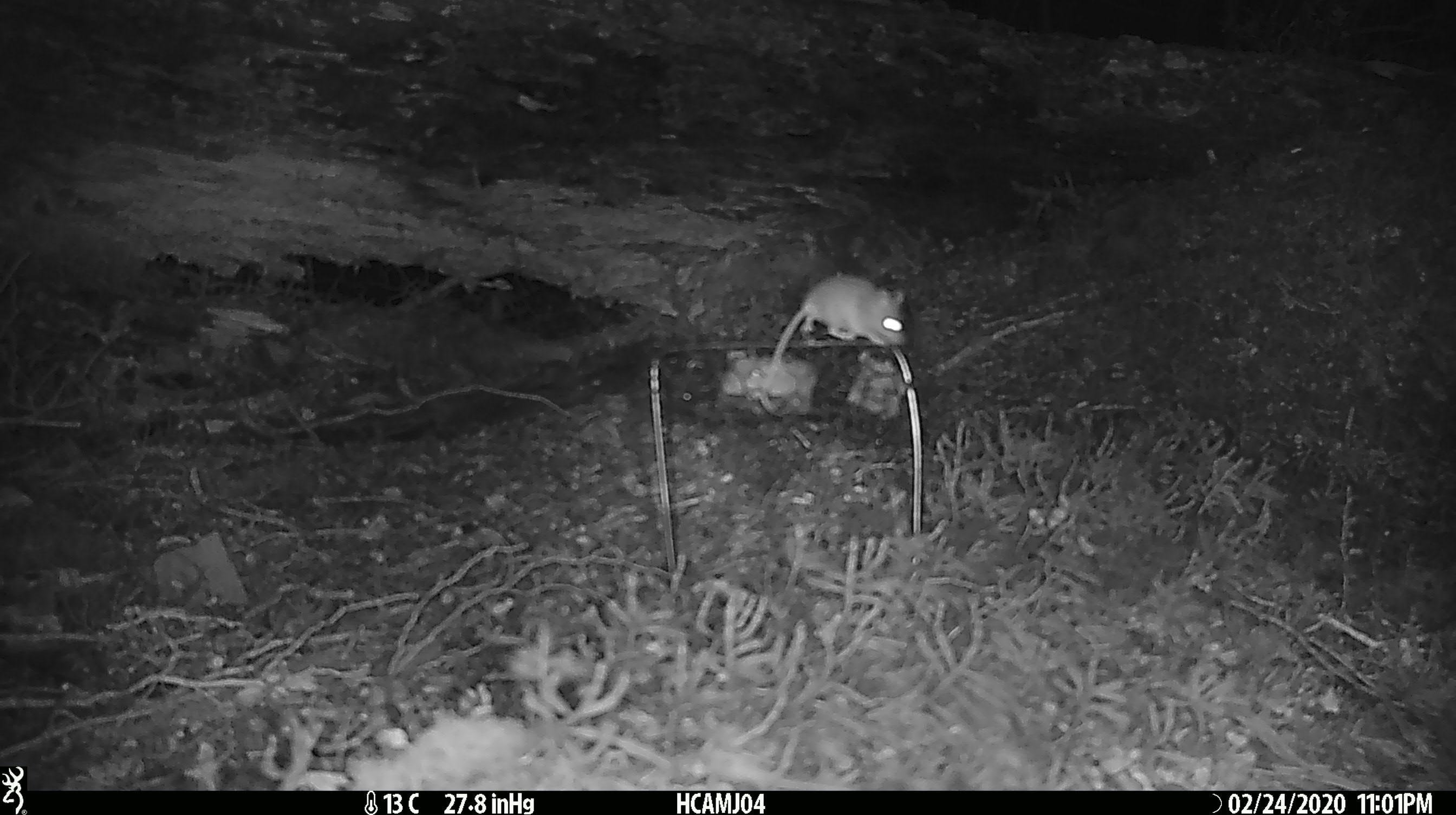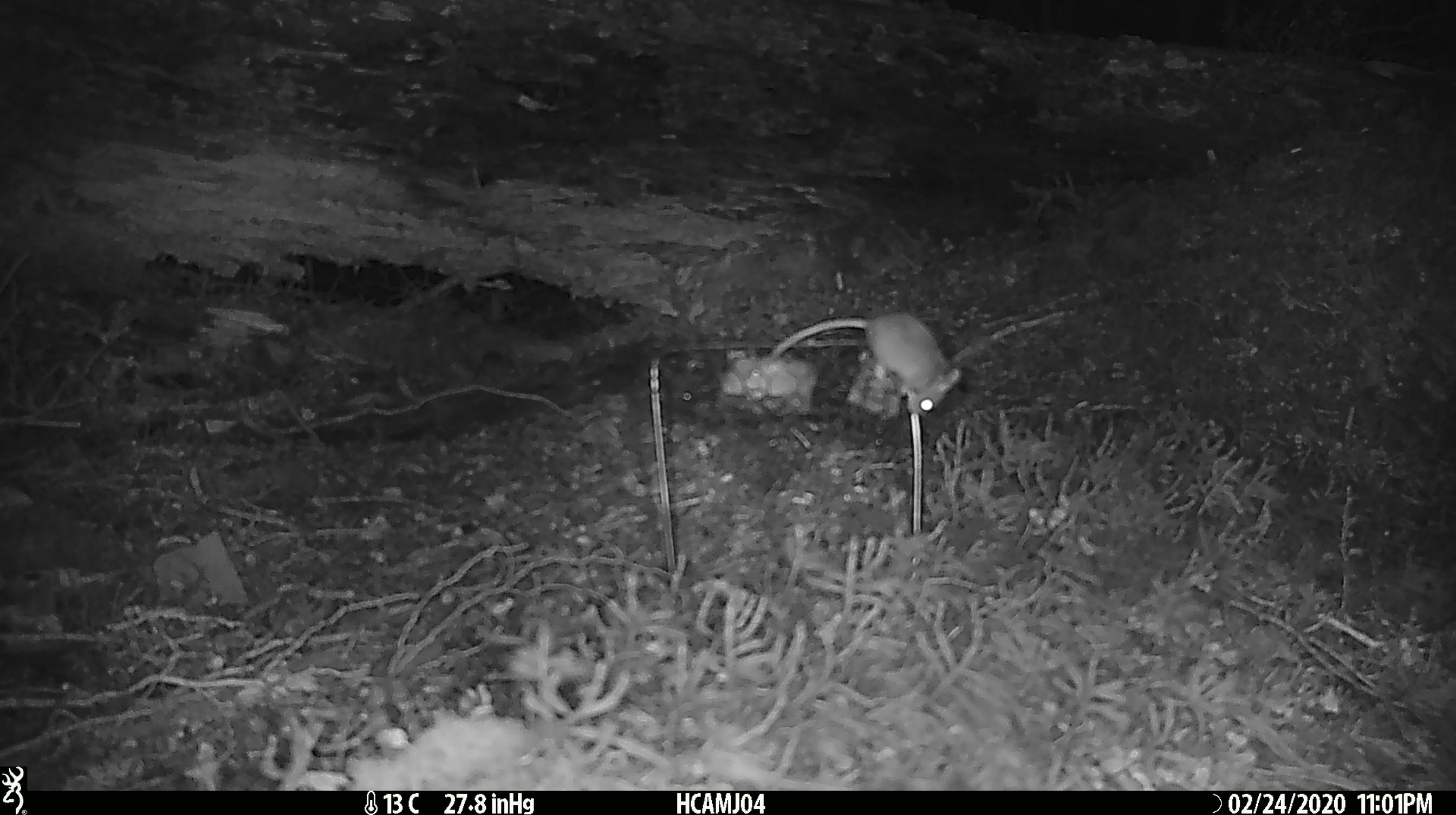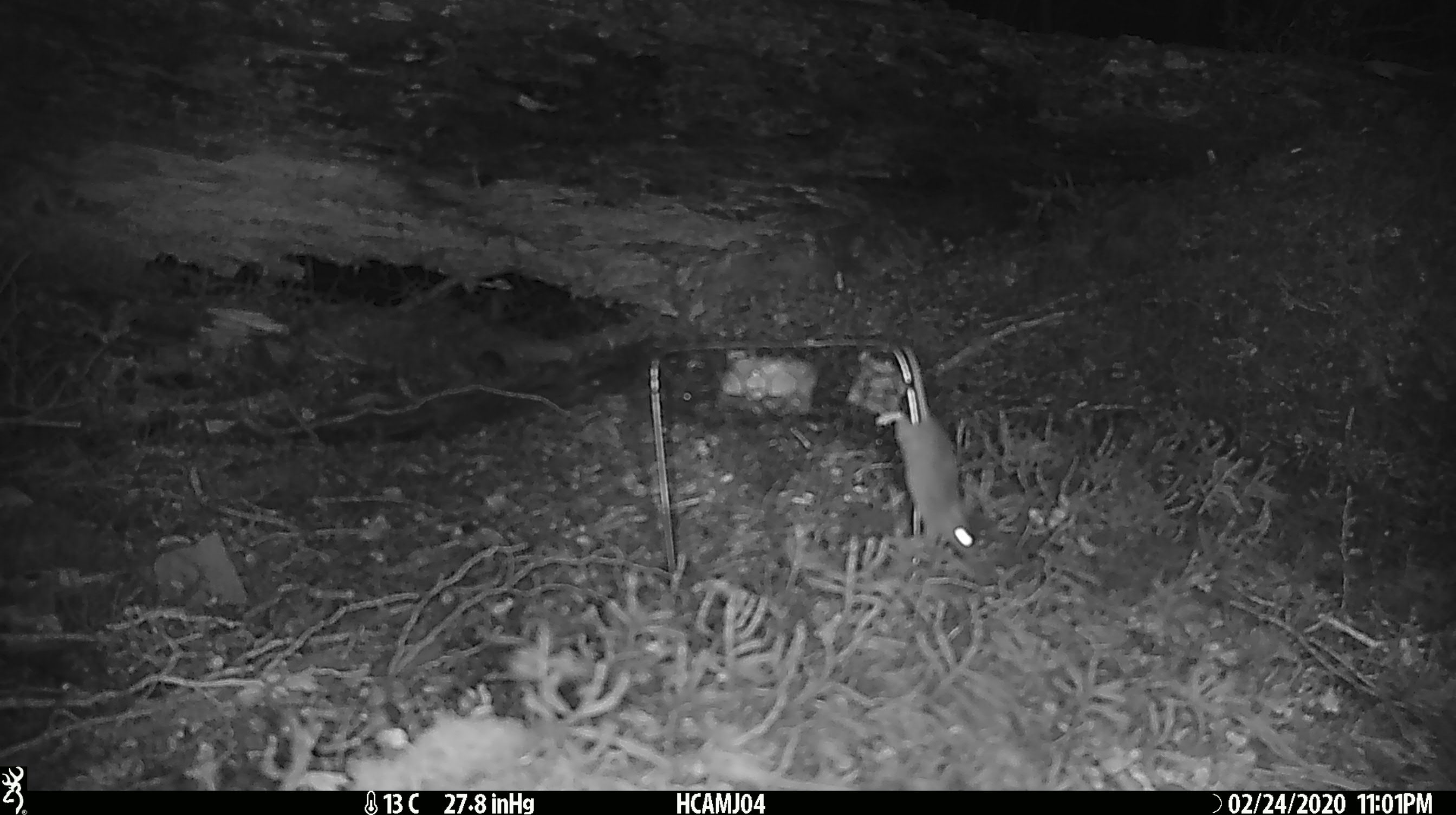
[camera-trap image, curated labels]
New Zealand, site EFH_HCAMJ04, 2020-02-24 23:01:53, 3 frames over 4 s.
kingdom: Animalia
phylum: Chordata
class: Mammalia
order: Rodentia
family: Muridae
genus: Mus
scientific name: Mus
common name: mouse